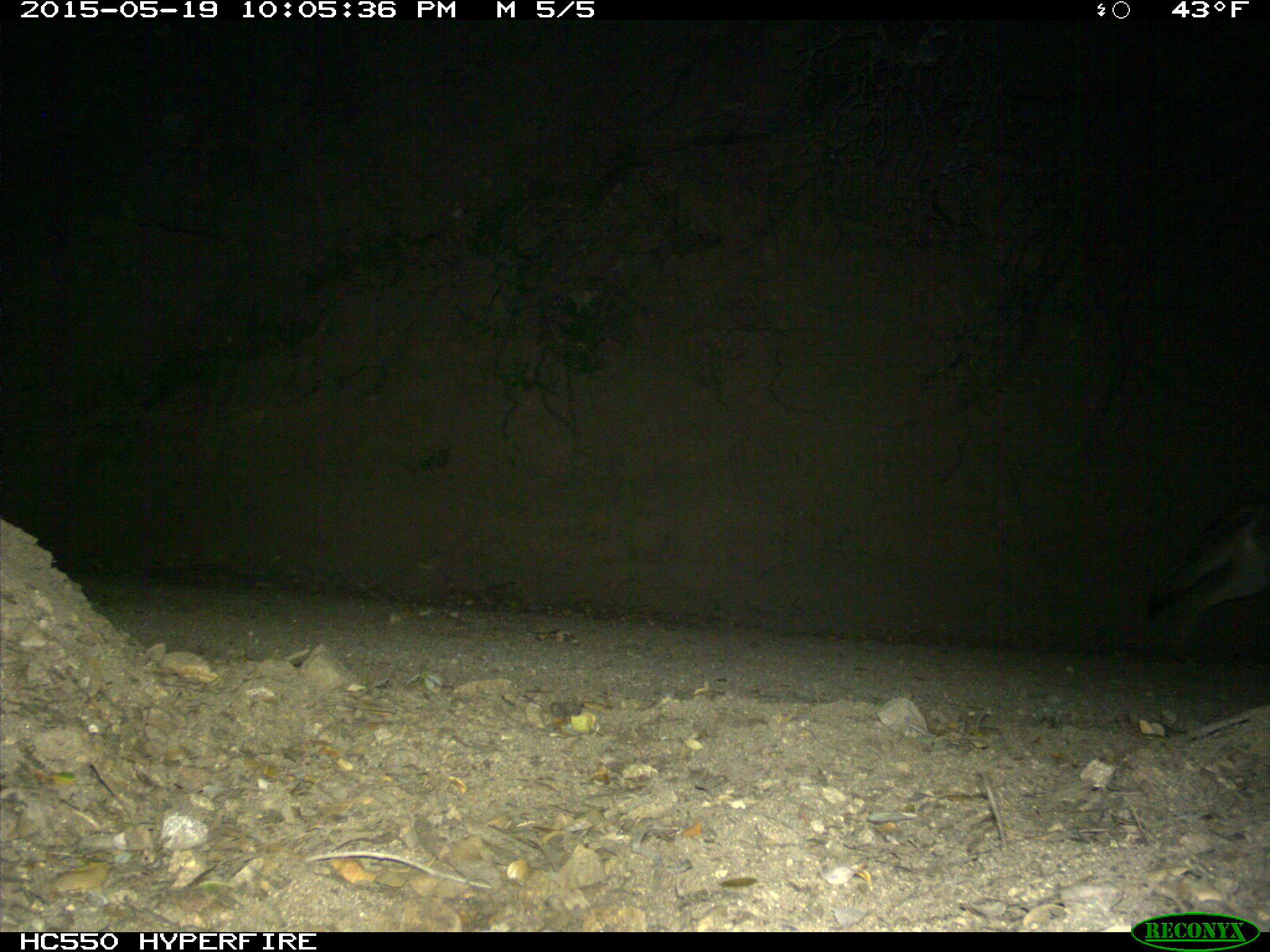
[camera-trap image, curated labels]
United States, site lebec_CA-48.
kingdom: Animalia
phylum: Chordata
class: Mammalia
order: Carnivora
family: Canidae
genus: Canis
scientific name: Canis latrans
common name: coyote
Canis latrans (coyote).